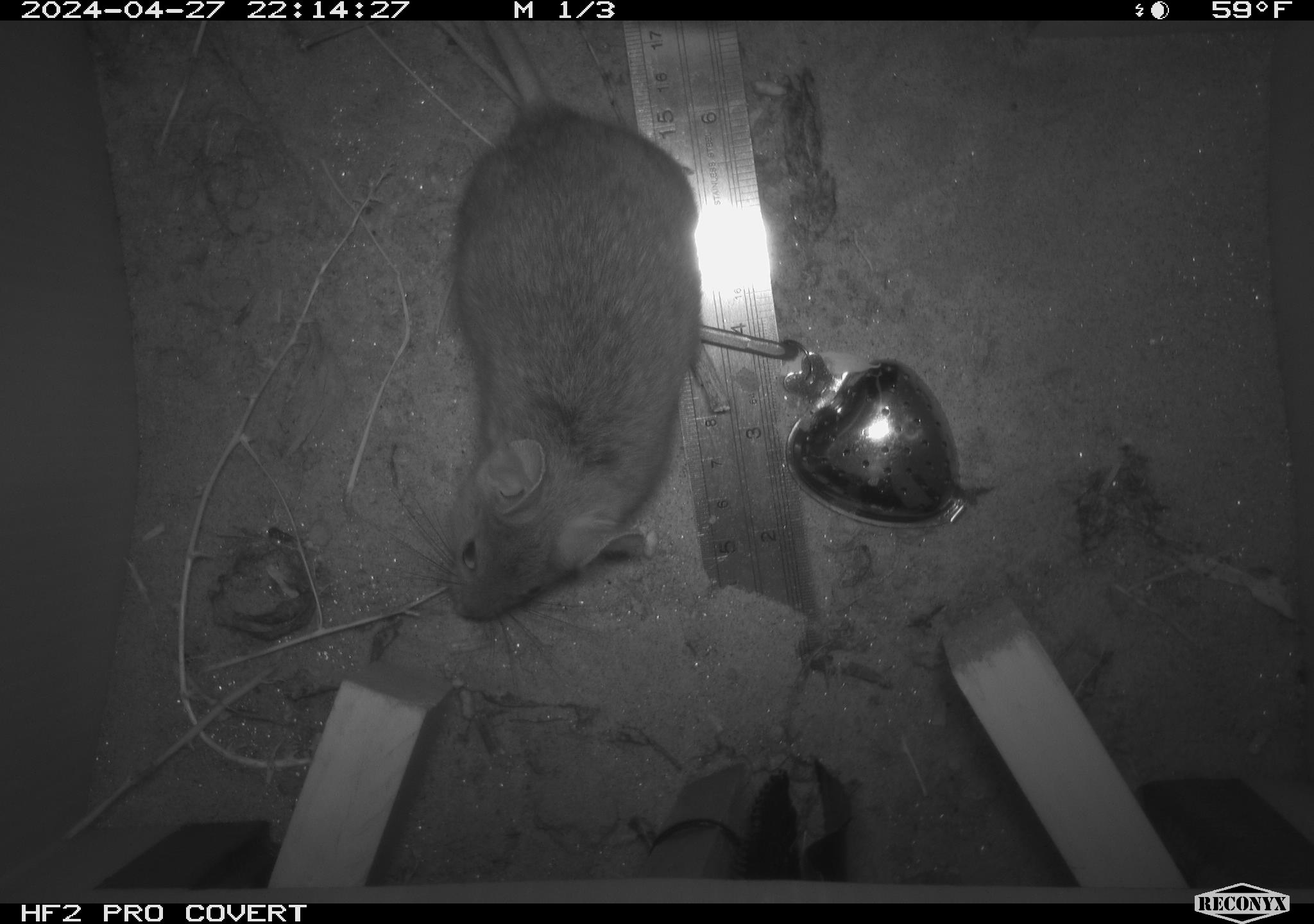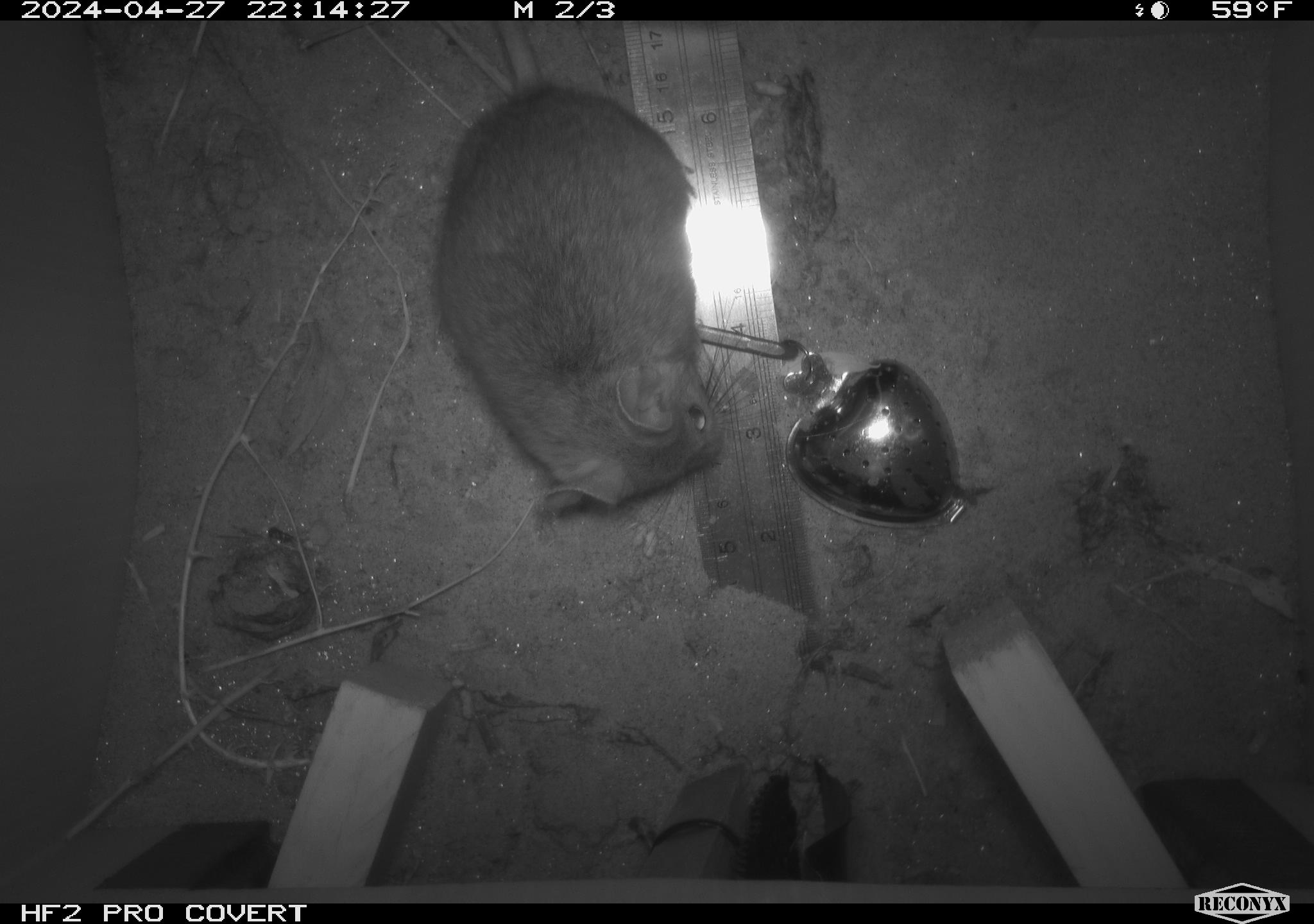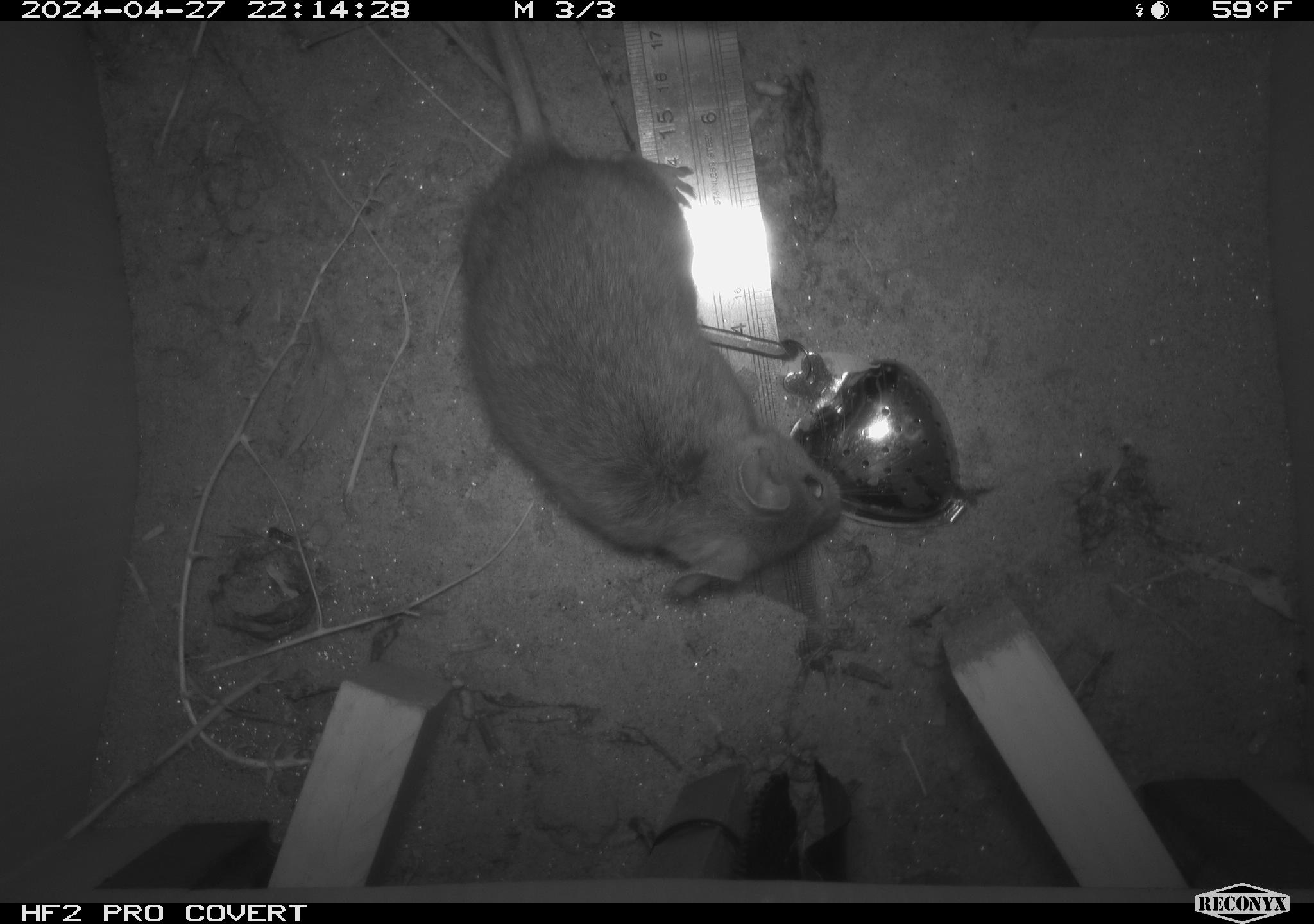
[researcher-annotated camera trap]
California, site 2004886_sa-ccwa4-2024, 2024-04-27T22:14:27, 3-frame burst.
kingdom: Animalia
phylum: Chordata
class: Mammalia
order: Rodentia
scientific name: Rodentia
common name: woodrat or rat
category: woodrat or rat species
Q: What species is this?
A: Woodrat or rat species (woodrat or rat) (Rodentia).